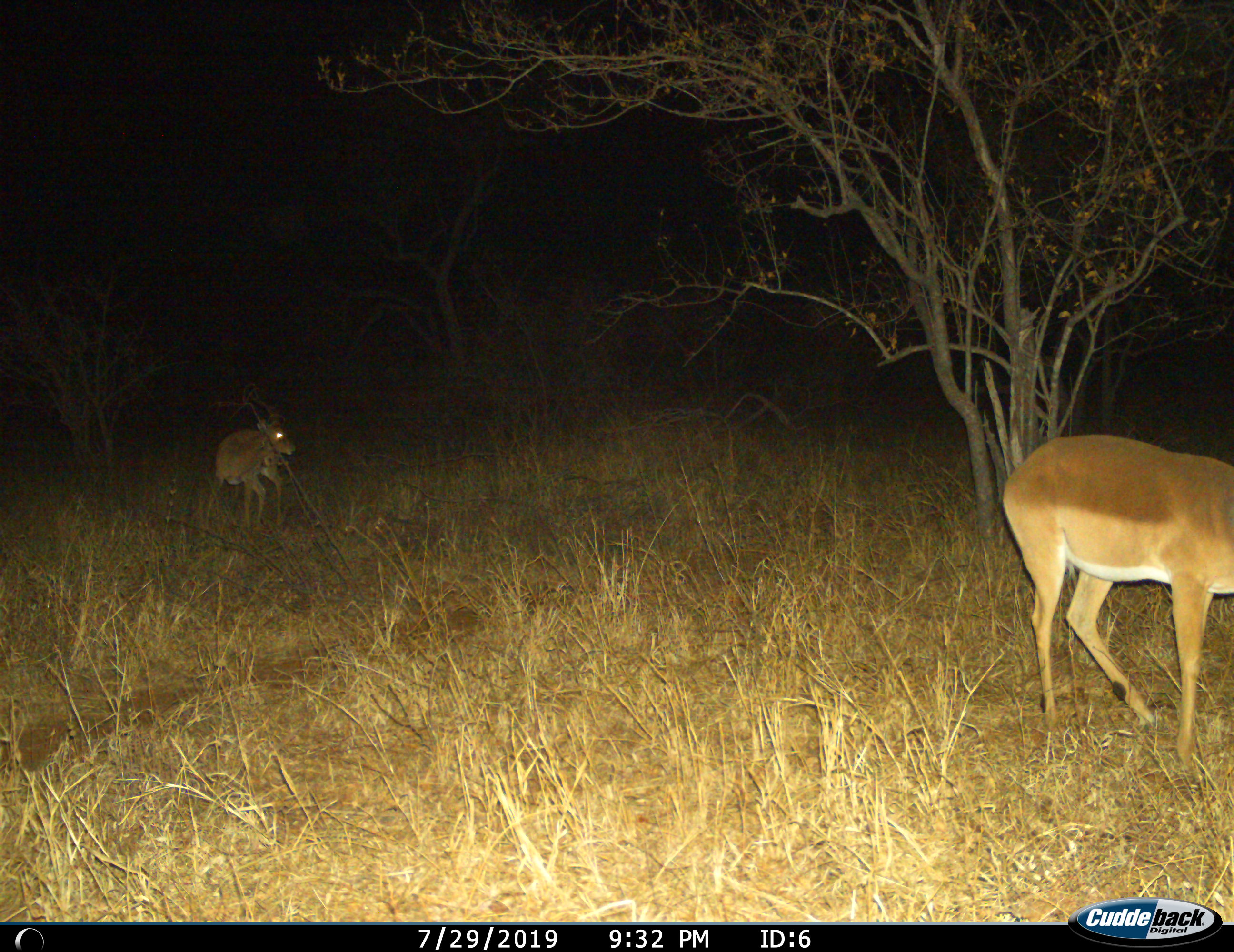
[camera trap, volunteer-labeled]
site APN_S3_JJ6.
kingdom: Animalia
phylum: Chordata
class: Mammalia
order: Artiodactyla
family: Bovidae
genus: Aepyceros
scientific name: Aepyceros melampus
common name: impala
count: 2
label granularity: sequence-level